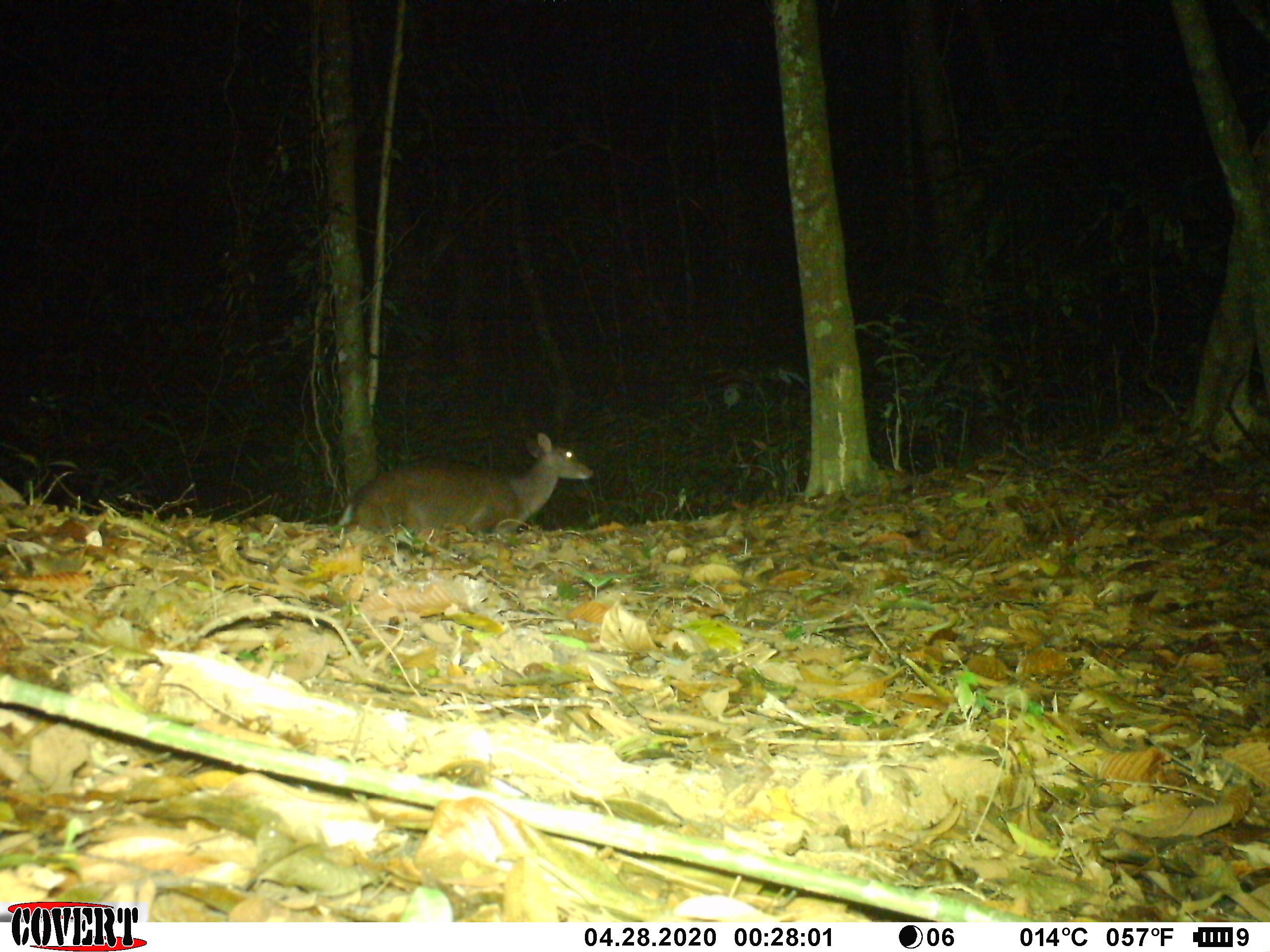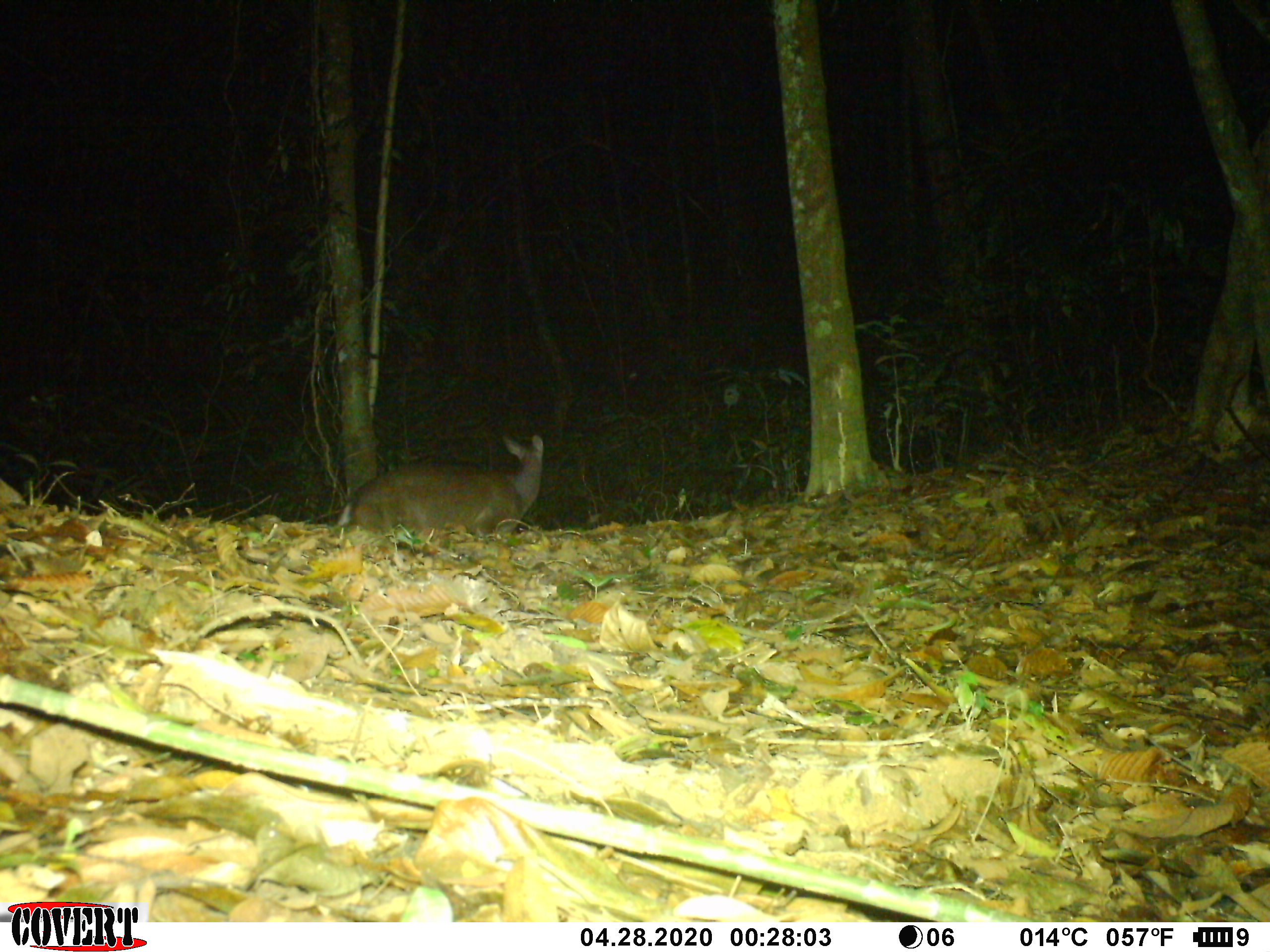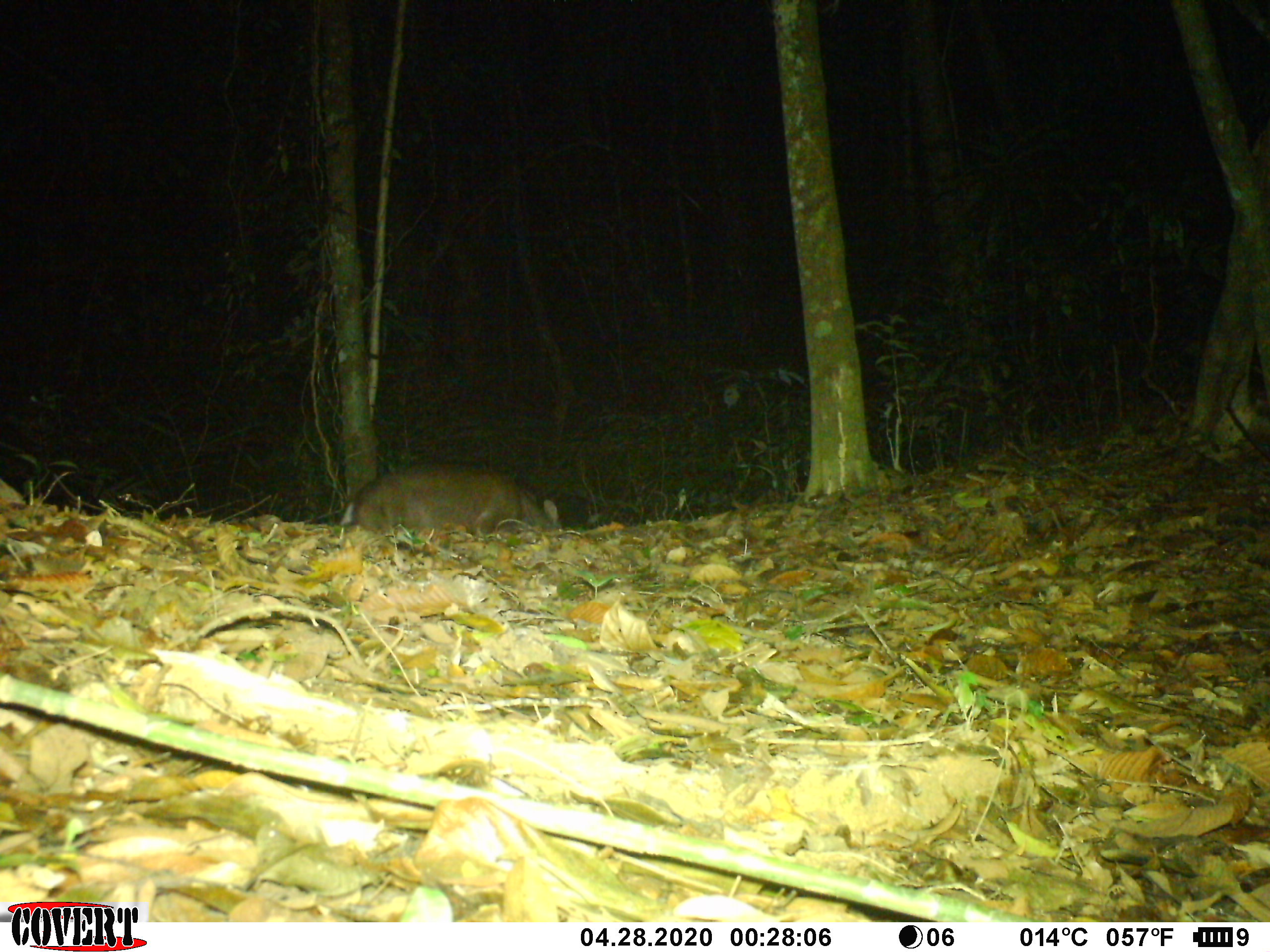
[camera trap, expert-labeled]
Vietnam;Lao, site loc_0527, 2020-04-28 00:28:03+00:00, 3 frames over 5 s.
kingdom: Animalia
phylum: Chordata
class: Mammalia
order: Artiodactyla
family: Cervidae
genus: Muntiacus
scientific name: Muntiacus vuquangensis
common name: large-antlered muntjac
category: large antlered muntjac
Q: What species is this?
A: Large antlered muntjac (large-antlered muntjac) (Muntiacus vuquangensis).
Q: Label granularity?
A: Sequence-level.